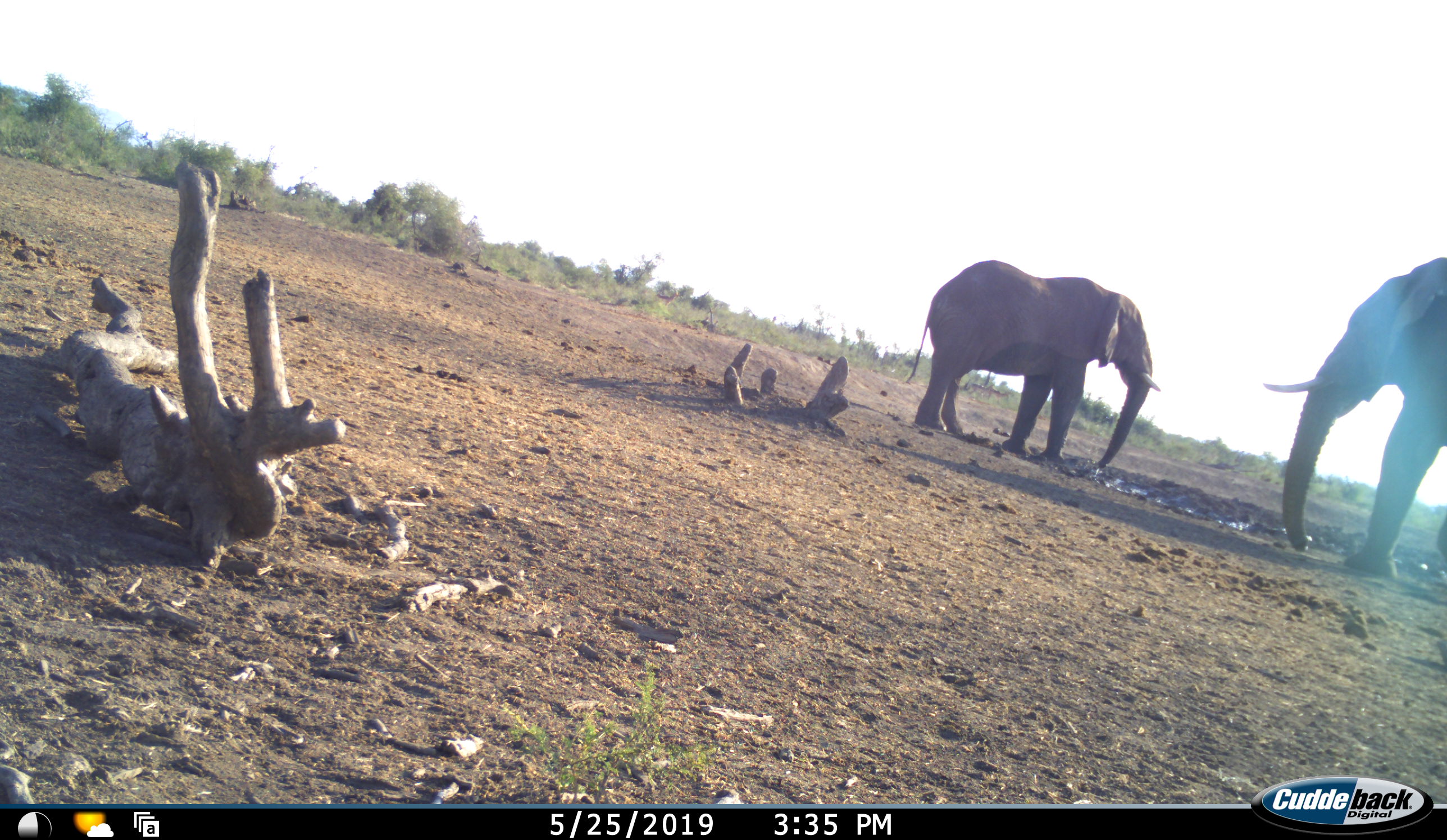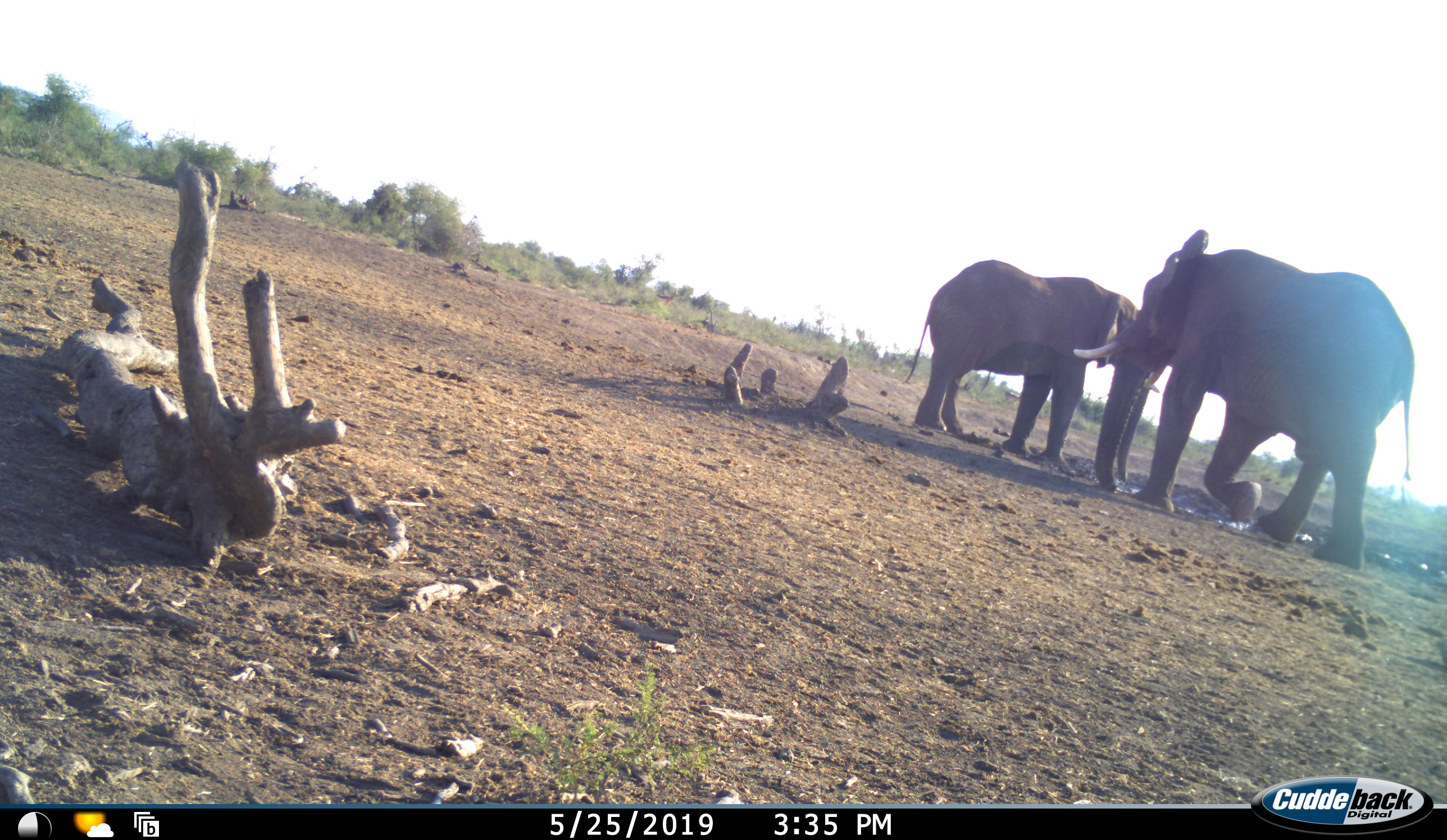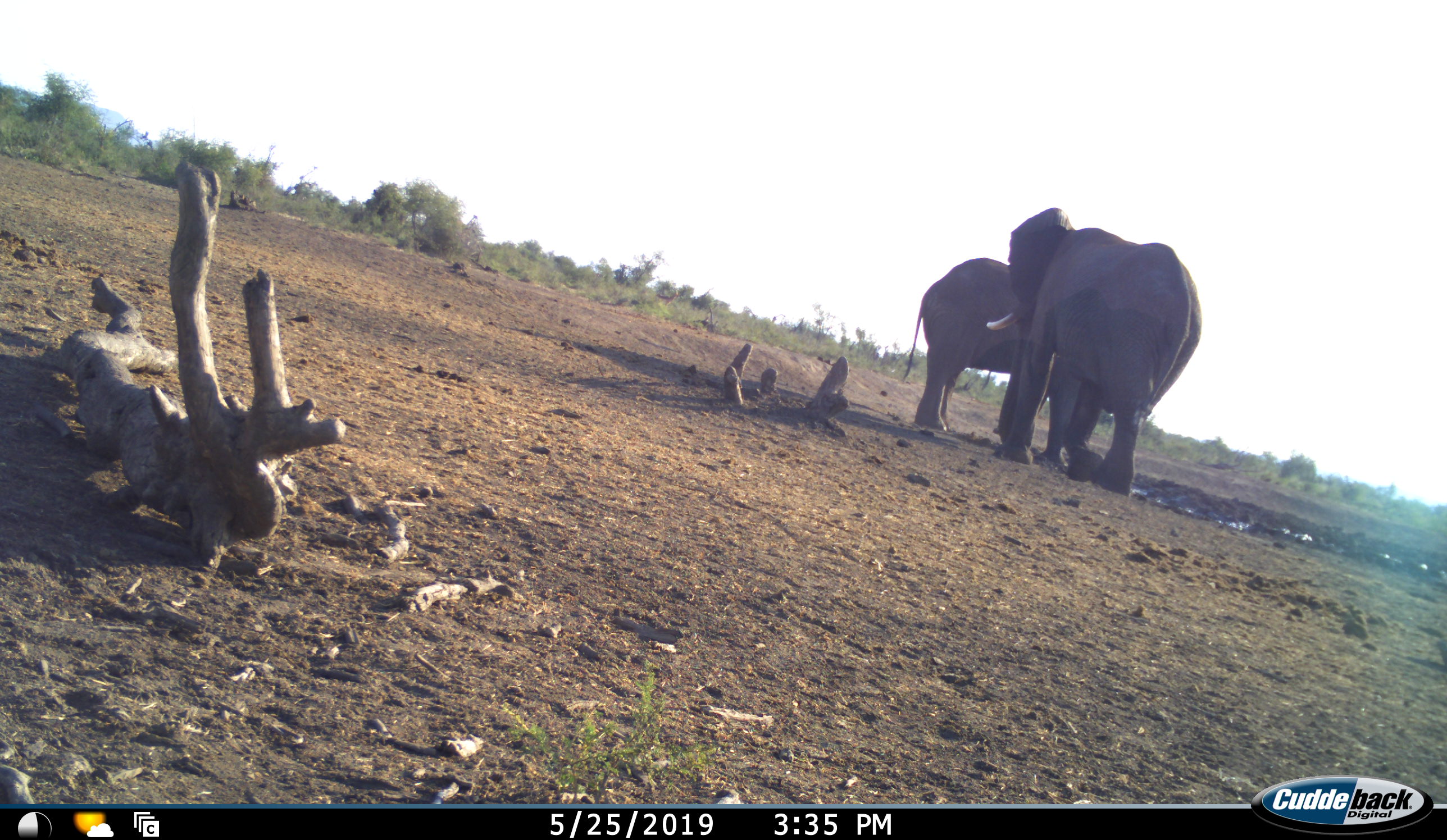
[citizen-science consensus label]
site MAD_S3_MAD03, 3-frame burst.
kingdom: Animalia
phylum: Chordata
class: Mammalia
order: Proboscidea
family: Elephantidae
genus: Loxodonta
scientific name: Loxodonta africana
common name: african bush elephant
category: elephant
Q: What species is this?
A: Elephant (african bush elephant) (Loxodonta africana).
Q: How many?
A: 2.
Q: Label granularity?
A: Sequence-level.